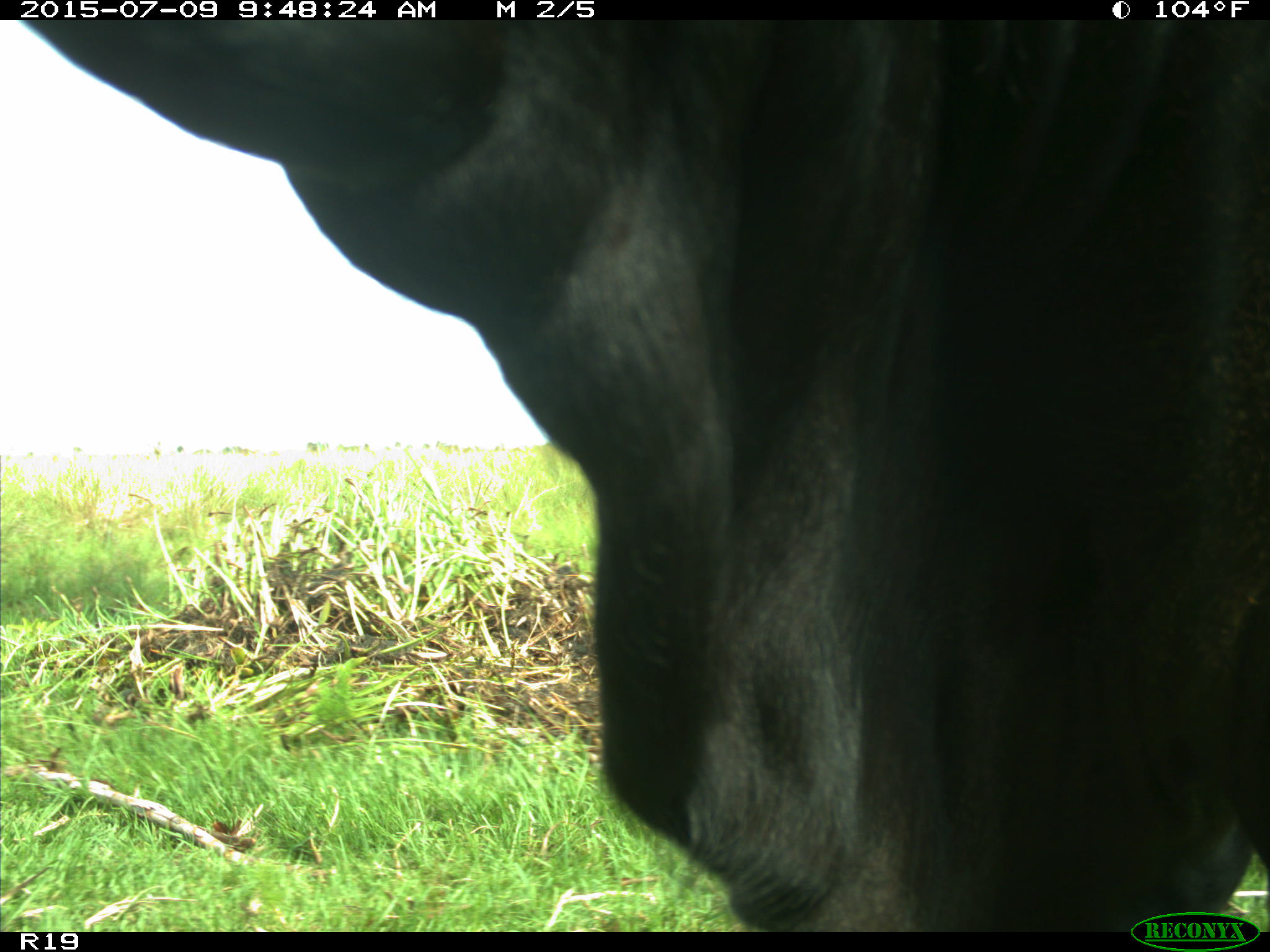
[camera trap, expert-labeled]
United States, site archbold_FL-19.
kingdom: Animalia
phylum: Chordata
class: Mammalia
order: Artiodactyla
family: Bovidae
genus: Bos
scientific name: Bos taurus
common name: domestic cow